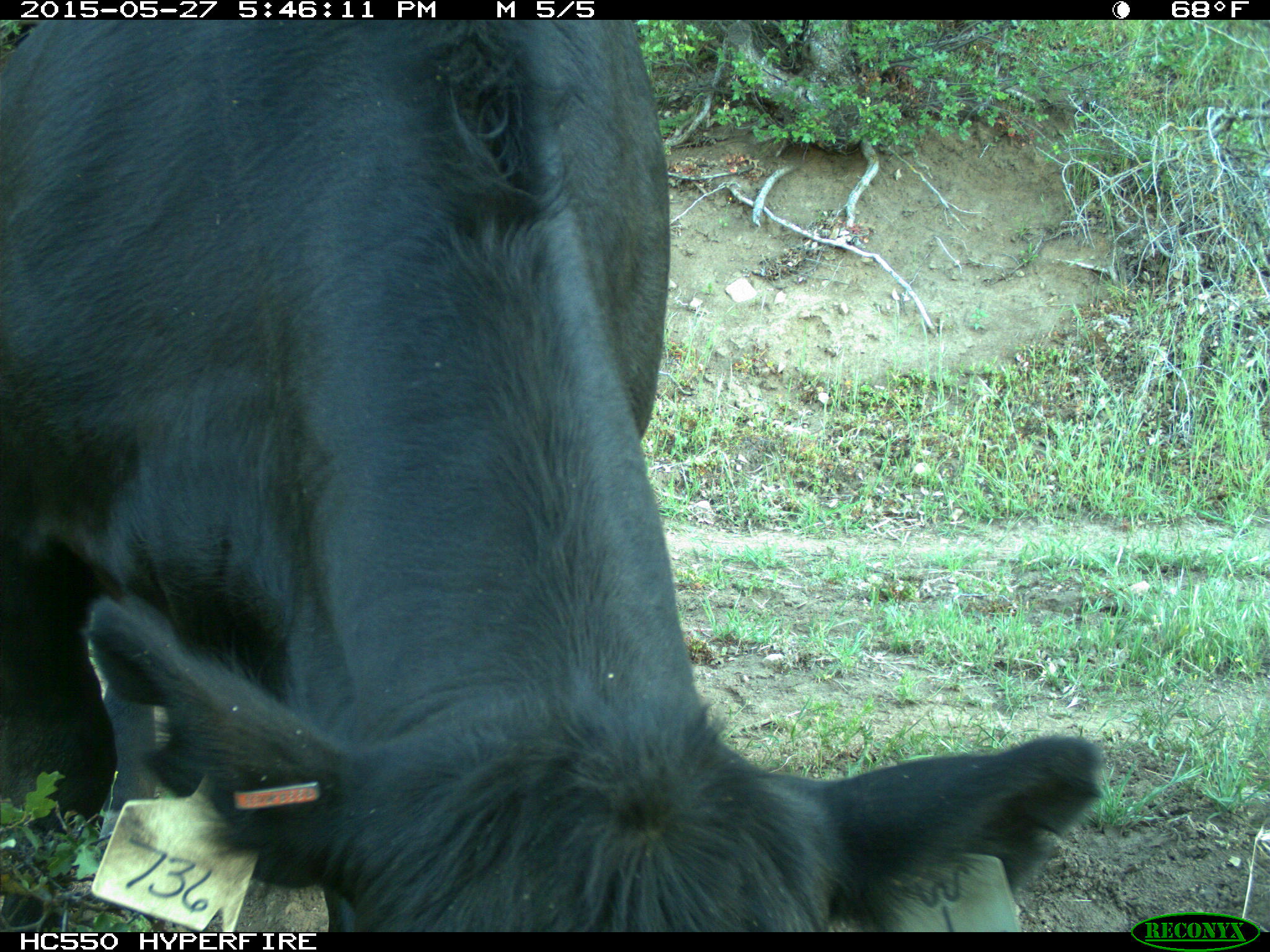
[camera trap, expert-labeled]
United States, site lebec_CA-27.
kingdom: Animalia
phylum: Chordata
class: Mammalia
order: Artiodactyla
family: Bovidae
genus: Bos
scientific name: Bos taurus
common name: domestic cow